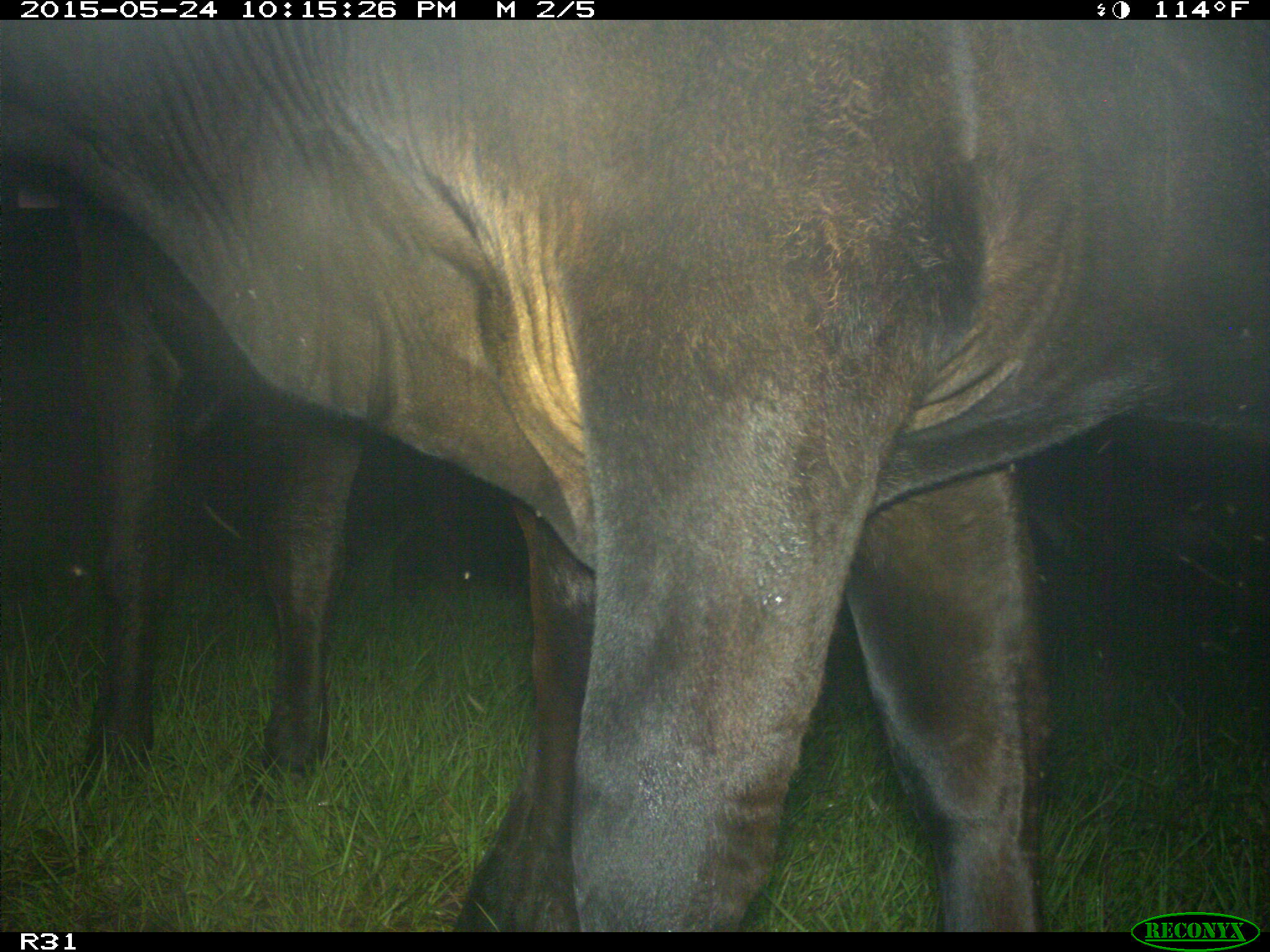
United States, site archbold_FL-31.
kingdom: Animalia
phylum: Chordata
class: Mammalia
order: Artiodactyla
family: Bovidae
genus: Bos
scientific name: Bos taurus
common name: domestic cow